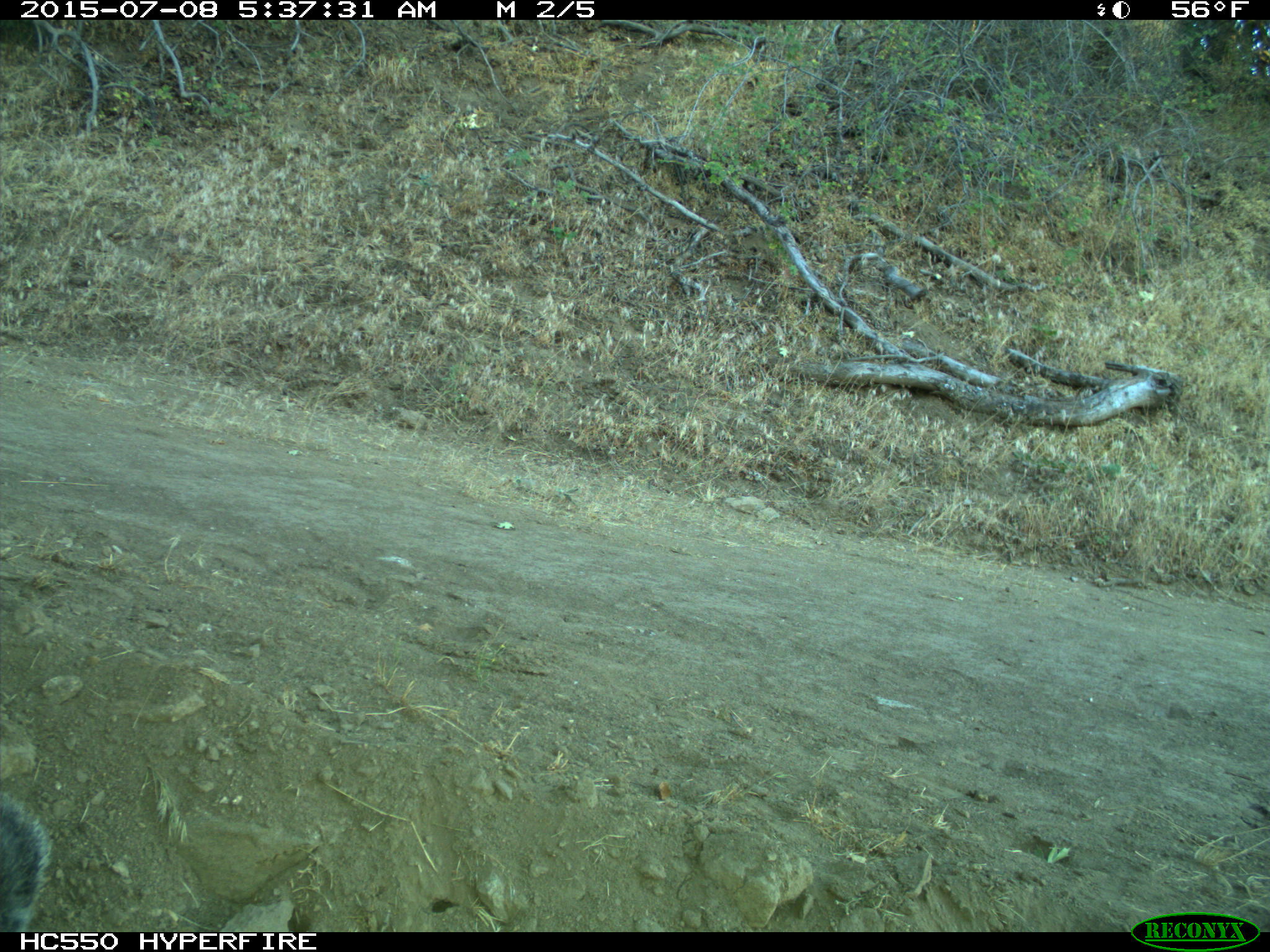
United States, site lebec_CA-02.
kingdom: Animalia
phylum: Chordata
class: Mammalia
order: Rodentia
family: Sciuridae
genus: Sciurus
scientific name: Sciurus carolinensis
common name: eastern gray squirrel